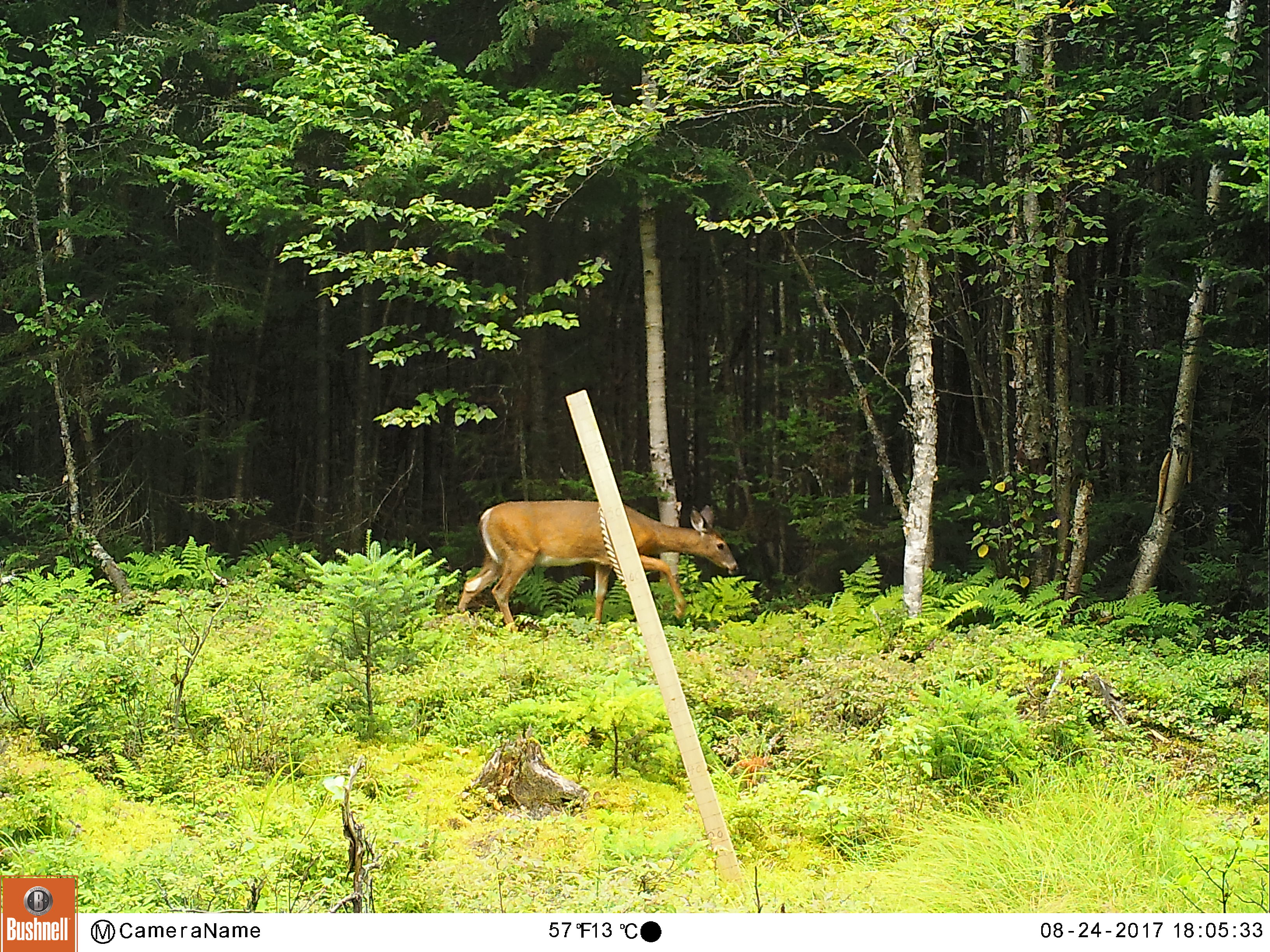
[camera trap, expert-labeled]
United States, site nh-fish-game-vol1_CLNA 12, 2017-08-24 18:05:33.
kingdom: Animalia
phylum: Chordata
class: Mammalia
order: Artiodactyla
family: Cervidae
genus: Odocoileus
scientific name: Odocoileus virginianus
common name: white-tailed deer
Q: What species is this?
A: White-tailed deer (Odocoileus virginianus).